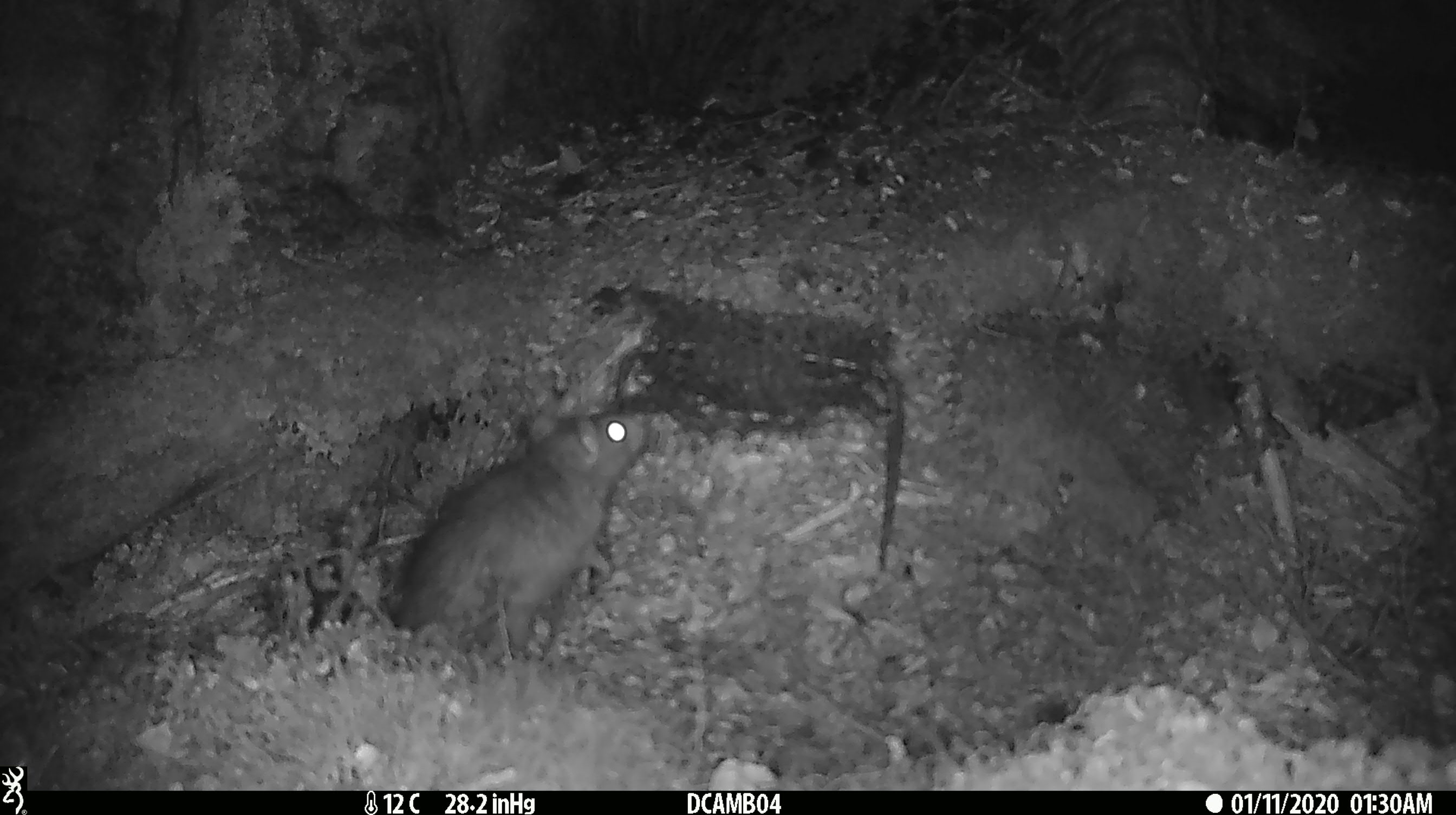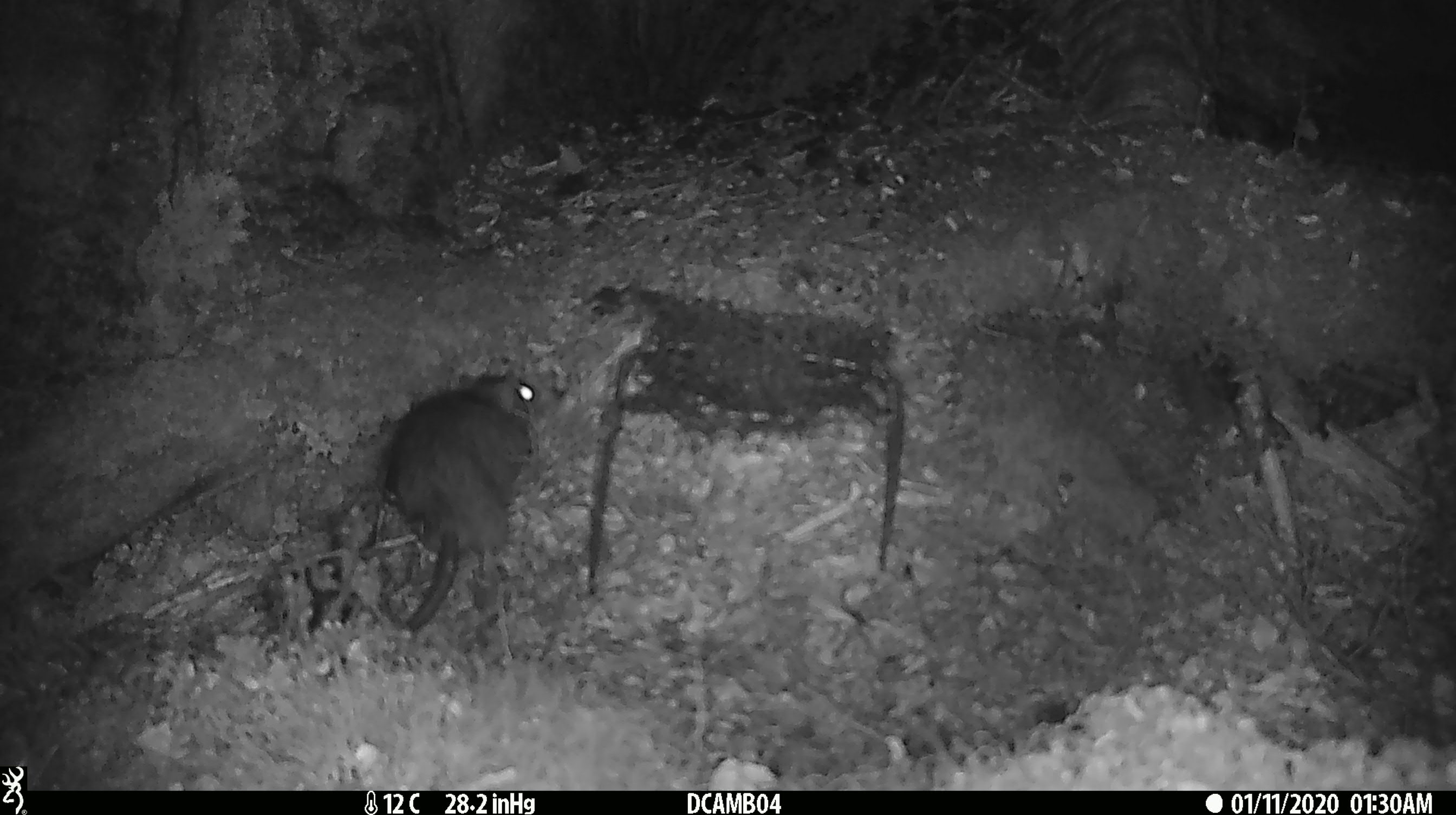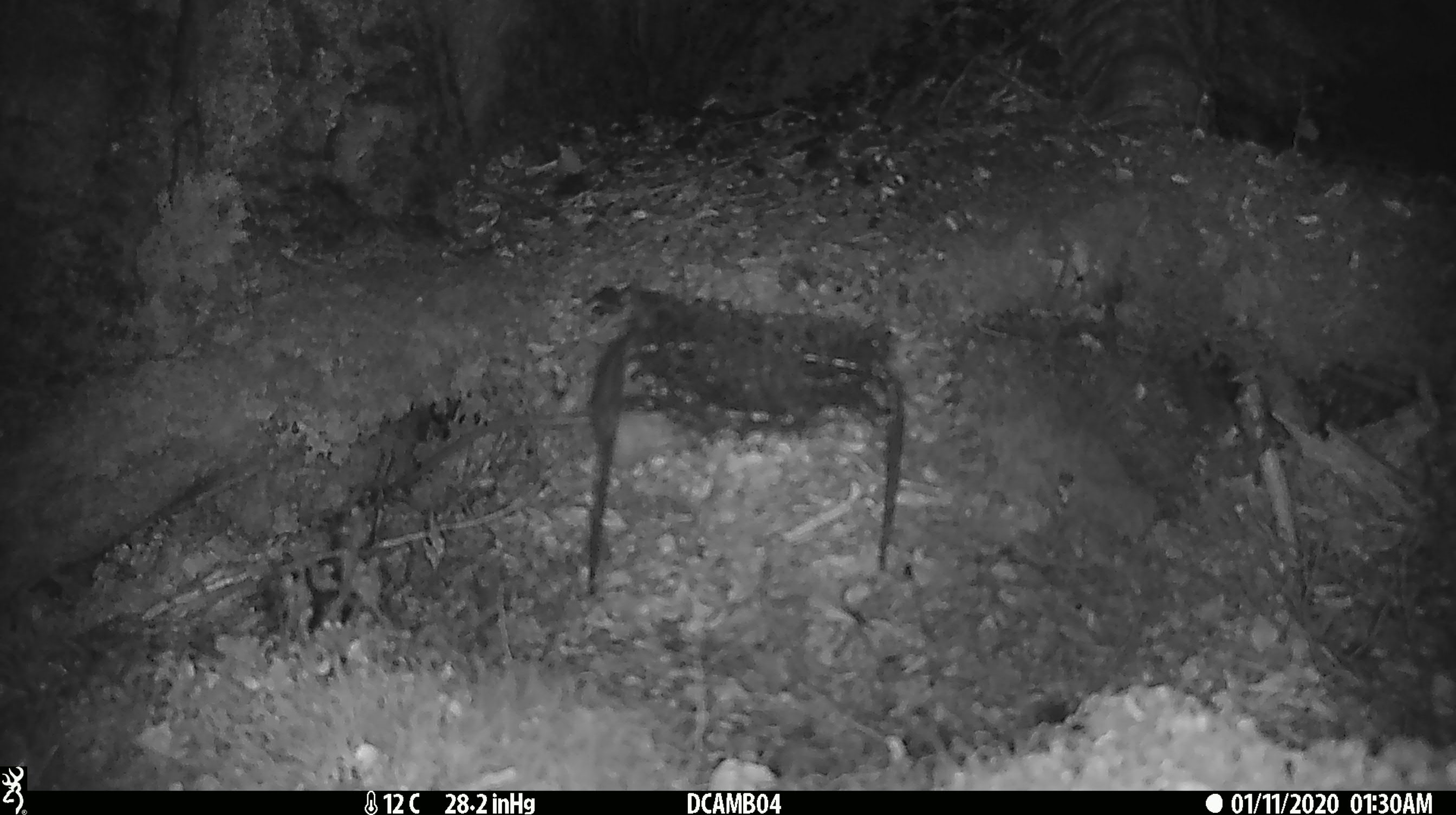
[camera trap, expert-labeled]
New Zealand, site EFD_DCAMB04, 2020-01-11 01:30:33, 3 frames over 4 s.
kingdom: Animalia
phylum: Chordata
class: Mammalia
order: Rodentia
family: Muridae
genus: Rattus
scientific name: Rattus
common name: rat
Rat (Rattus).